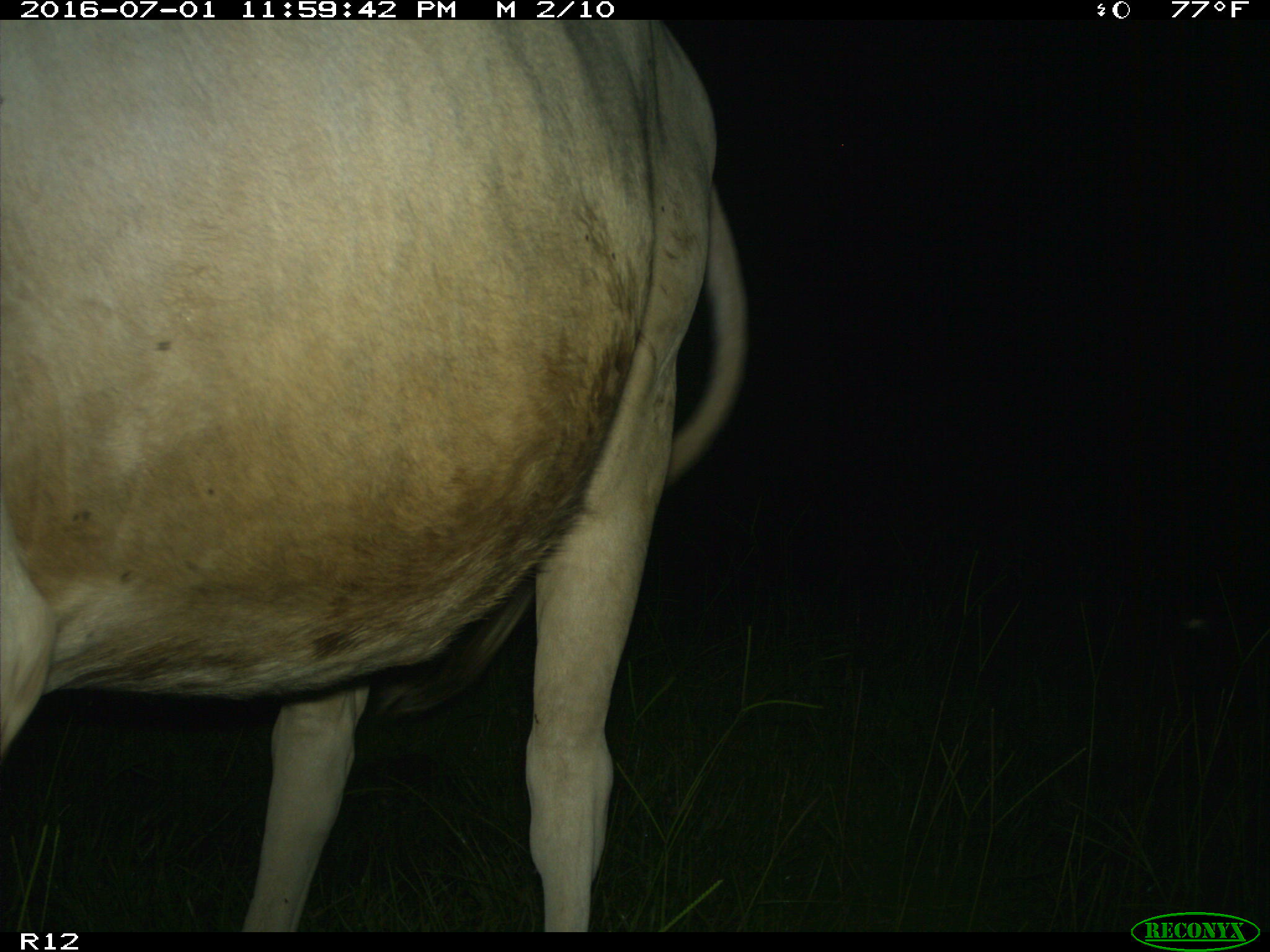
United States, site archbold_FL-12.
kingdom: Animalia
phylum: Chordata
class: Mammalia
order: Artiodactyla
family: Bovidae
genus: Bos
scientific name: Bos taurus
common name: domestic cow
Bos taurus (domestic cow).